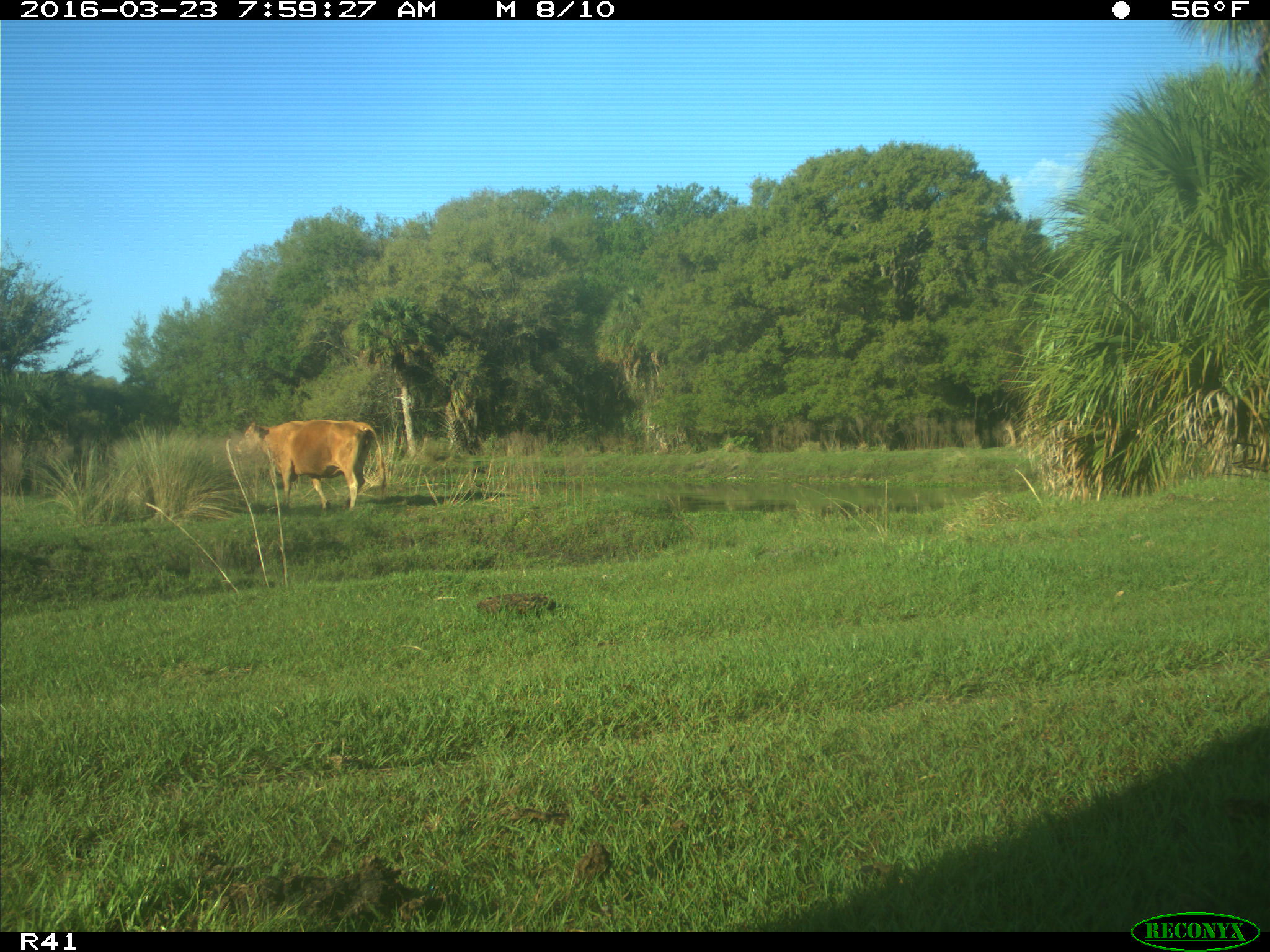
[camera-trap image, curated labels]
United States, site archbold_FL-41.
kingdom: Animalia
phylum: Chordata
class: Mammalia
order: Artiodactyla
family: Bovidae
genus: Bos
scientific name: Bos taurus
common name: domestic cow